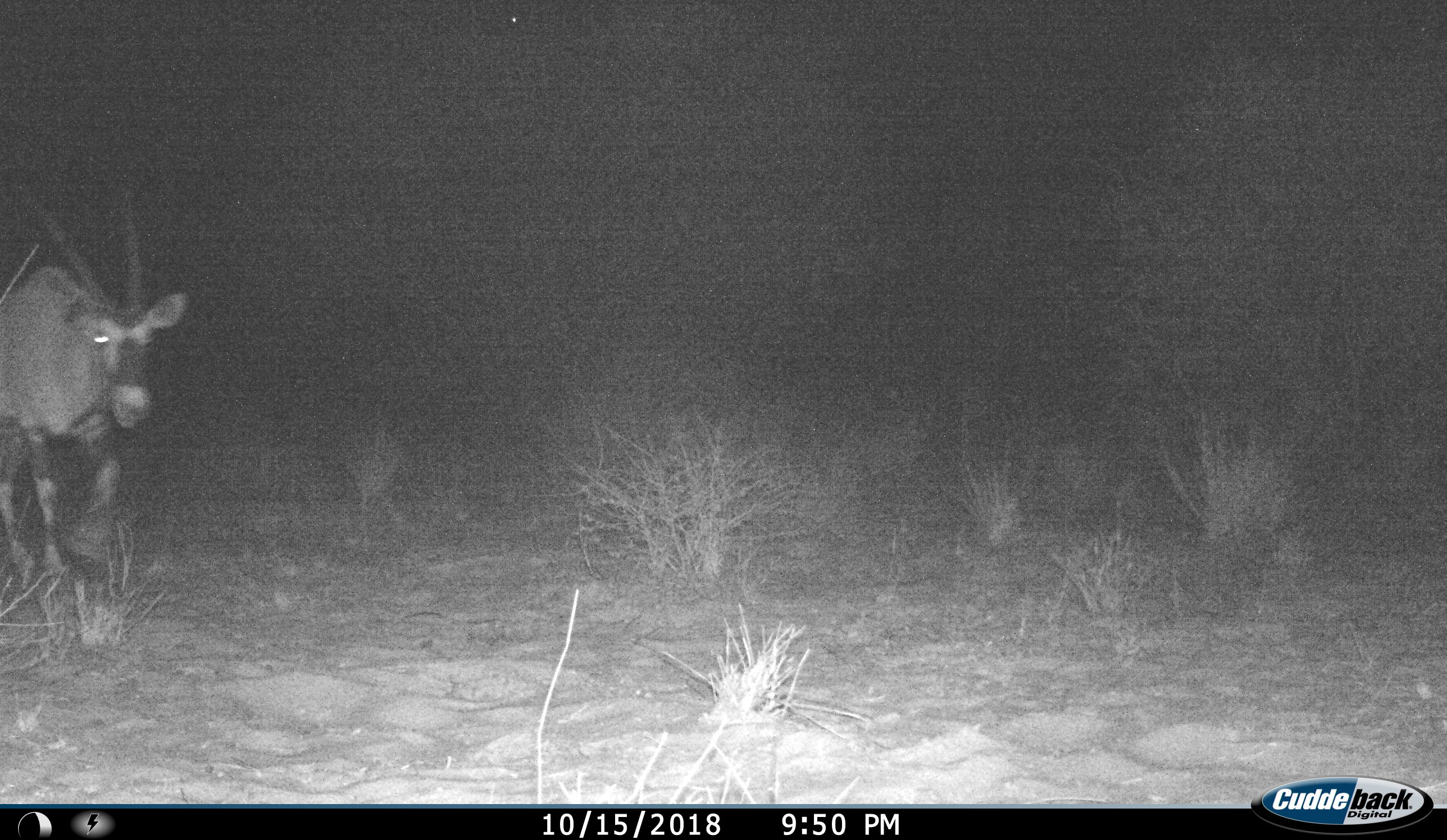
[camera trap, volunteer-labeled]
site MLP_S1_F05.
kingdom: Animalia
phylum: Chordata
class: Mammalia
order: Artiodactyla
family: Bovidae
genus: Oryx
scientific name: Oryx gazella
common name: gemsbok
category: oryx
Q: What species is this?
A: Oryx (gemsbok) (Oryx gazella).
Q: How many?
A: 1.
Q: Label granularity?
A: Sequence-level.